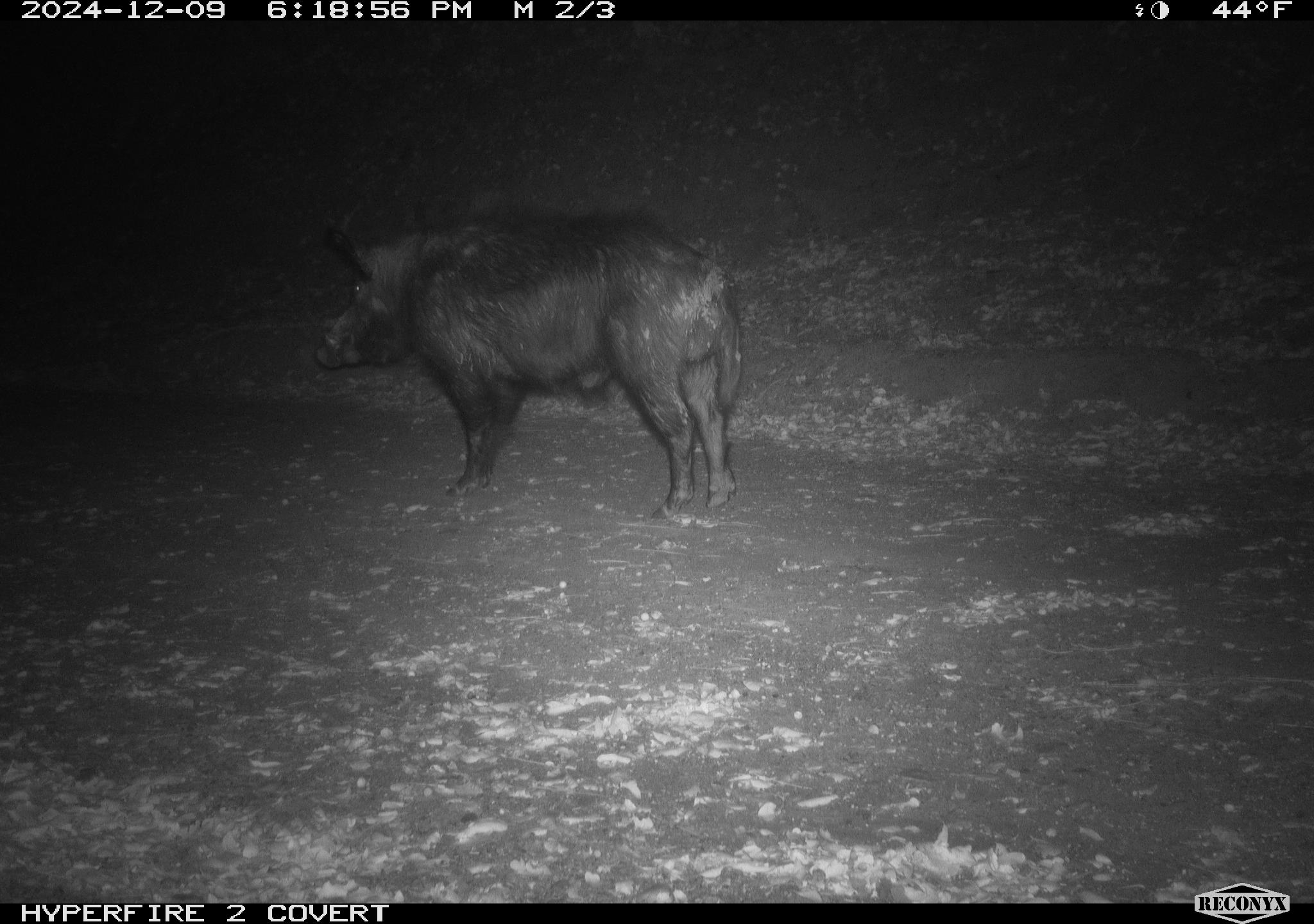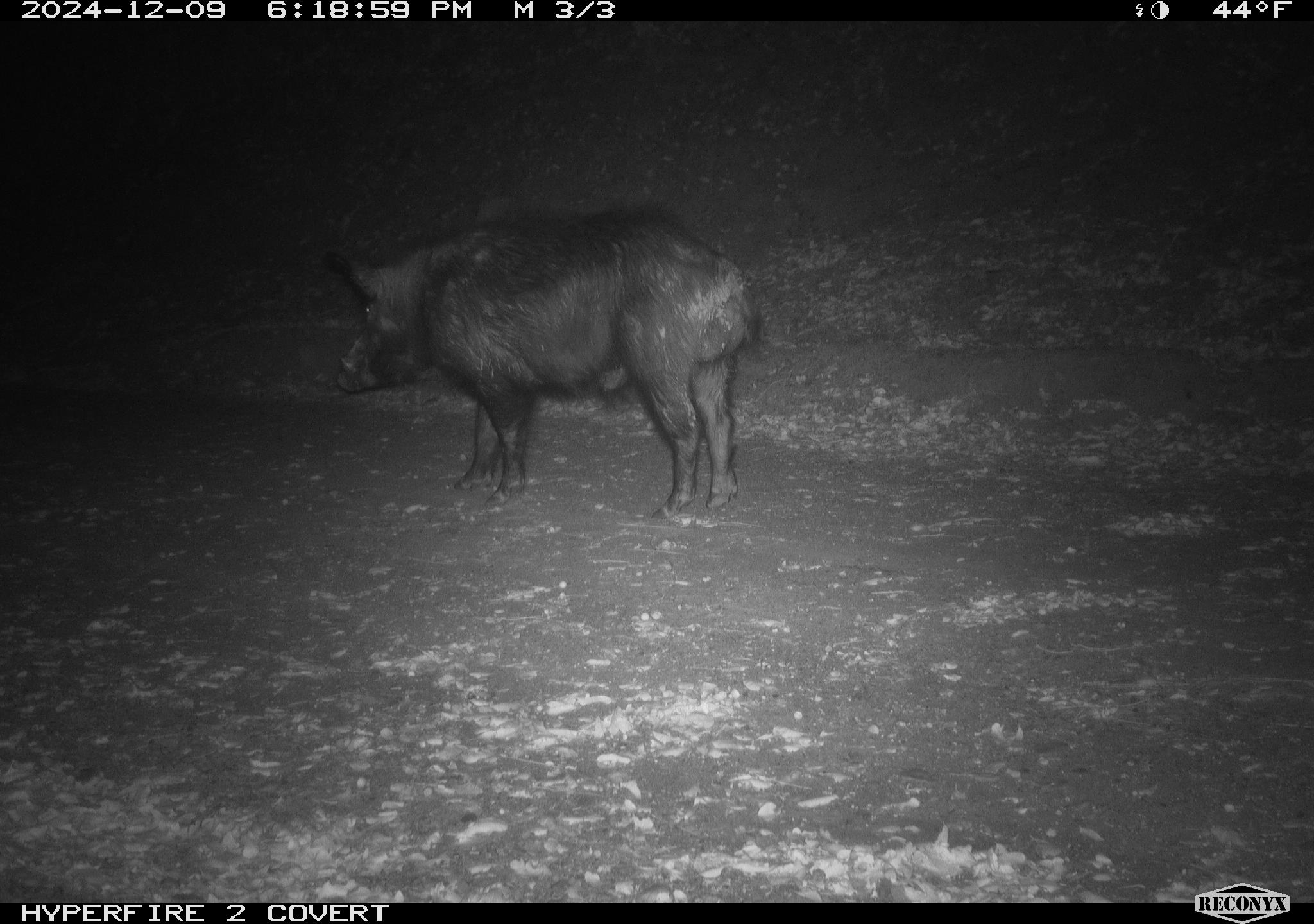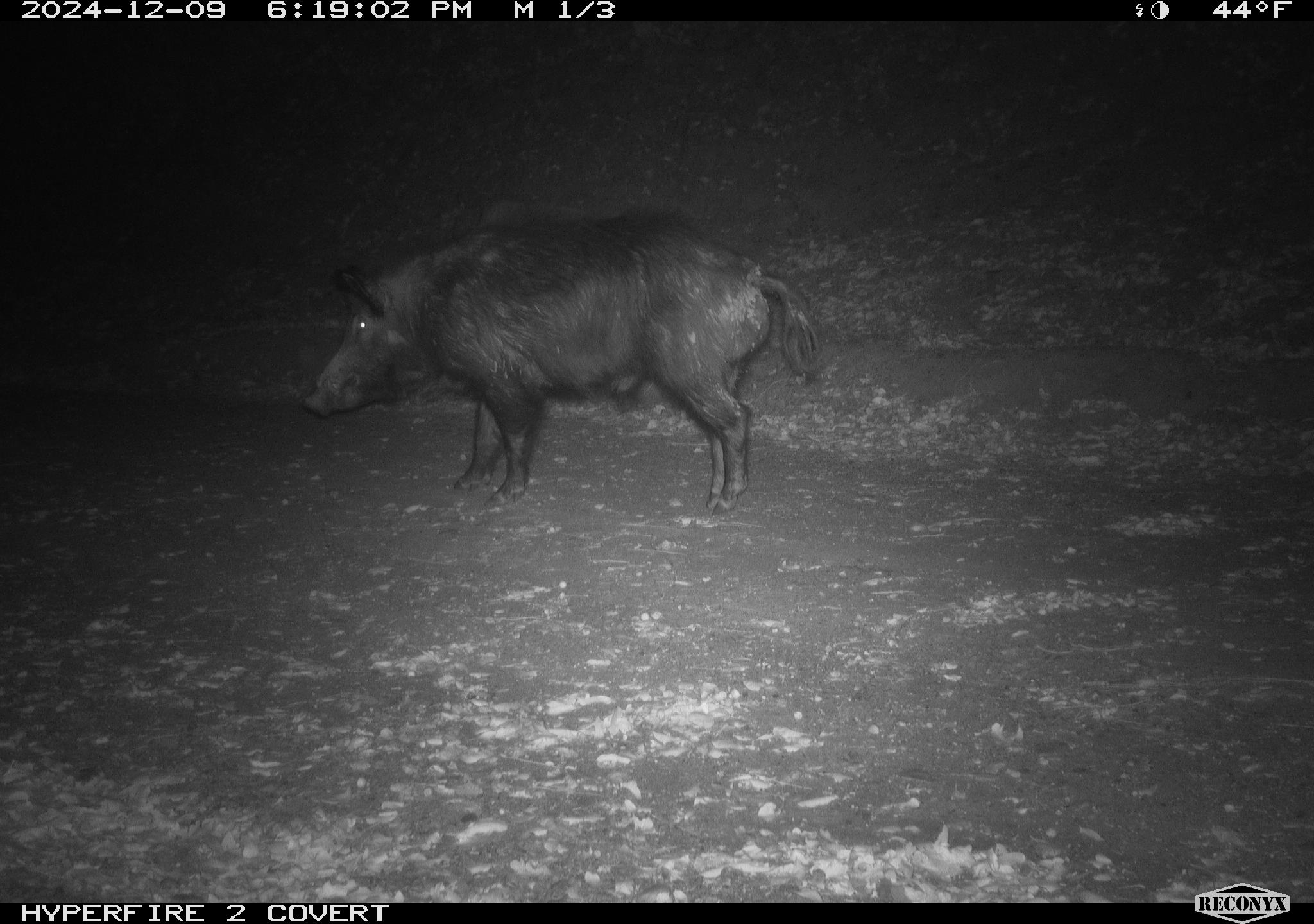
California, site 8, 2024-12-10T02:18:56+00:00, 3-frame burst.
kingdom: Animalia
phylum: Chordata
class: Mammalia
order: Artiodactyla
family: Suidae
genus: Sus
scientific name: Sus scrofa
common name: wild boar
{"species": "wild boar (Sus scrofa)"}